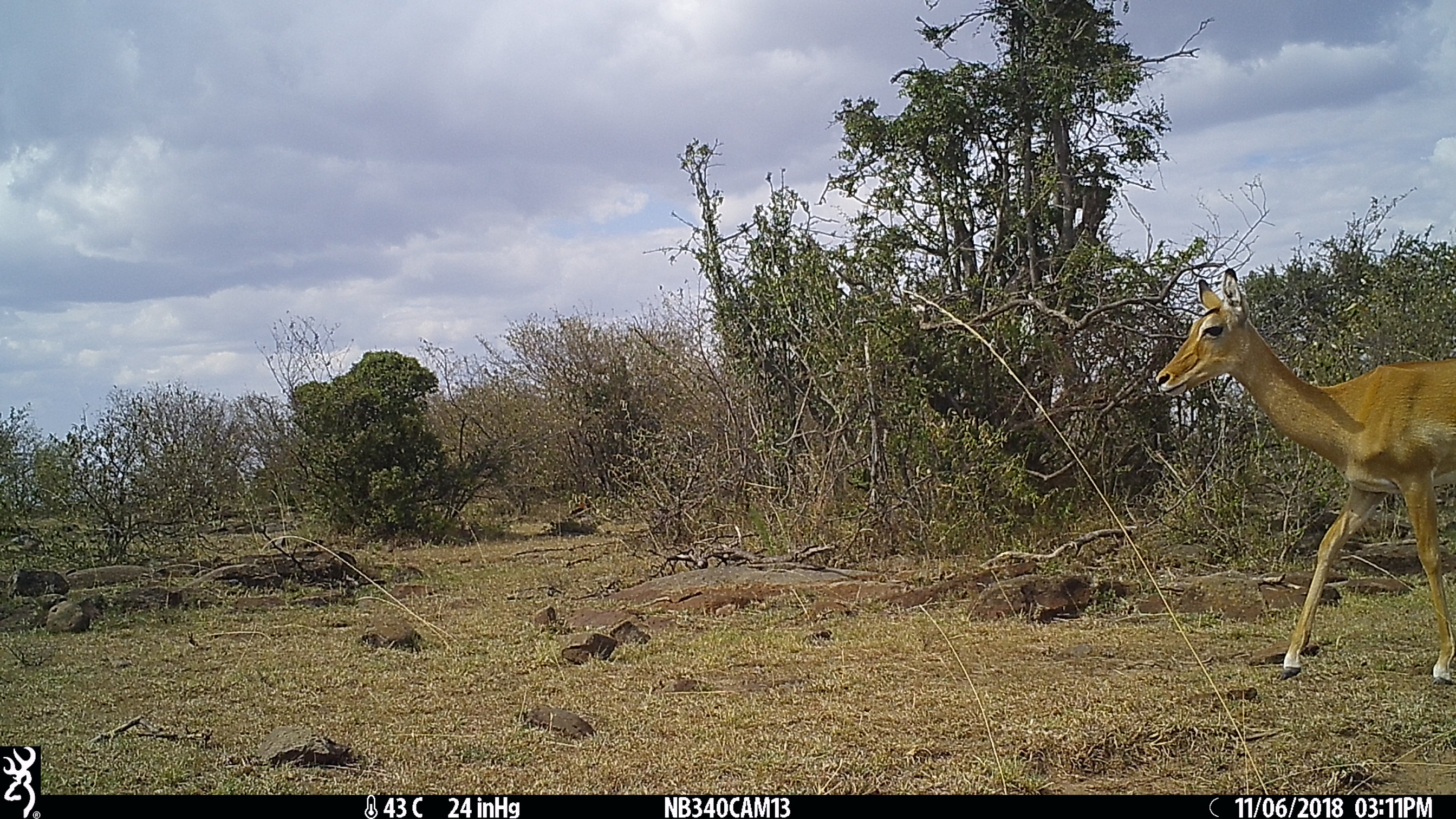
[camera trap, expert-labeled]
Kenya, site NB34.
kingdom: Animalia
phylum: Chordata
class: Mammalia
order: Artiodactyla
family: Bovidae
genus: Aepyceros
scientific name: Aepyceros melampus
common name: impala